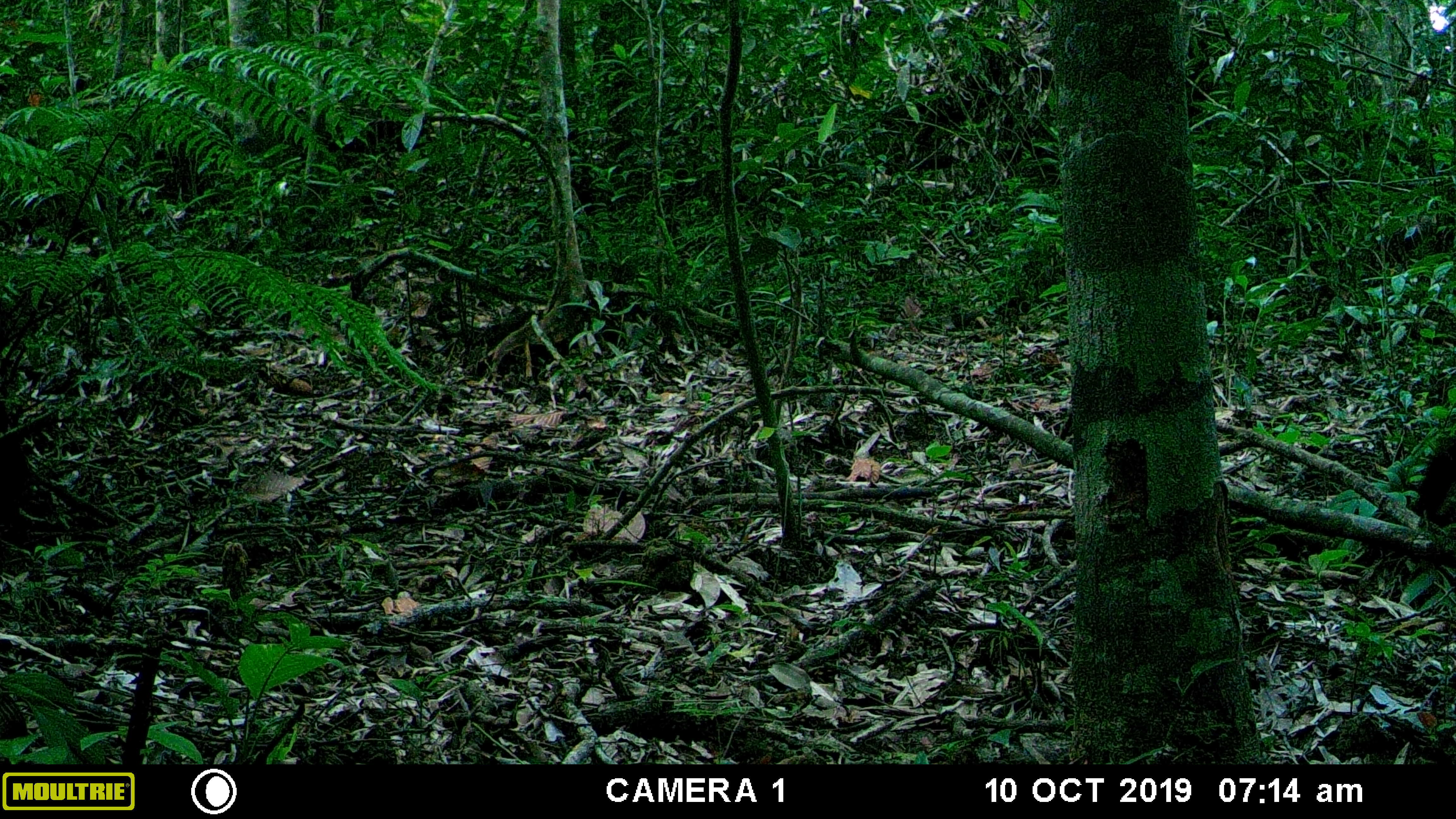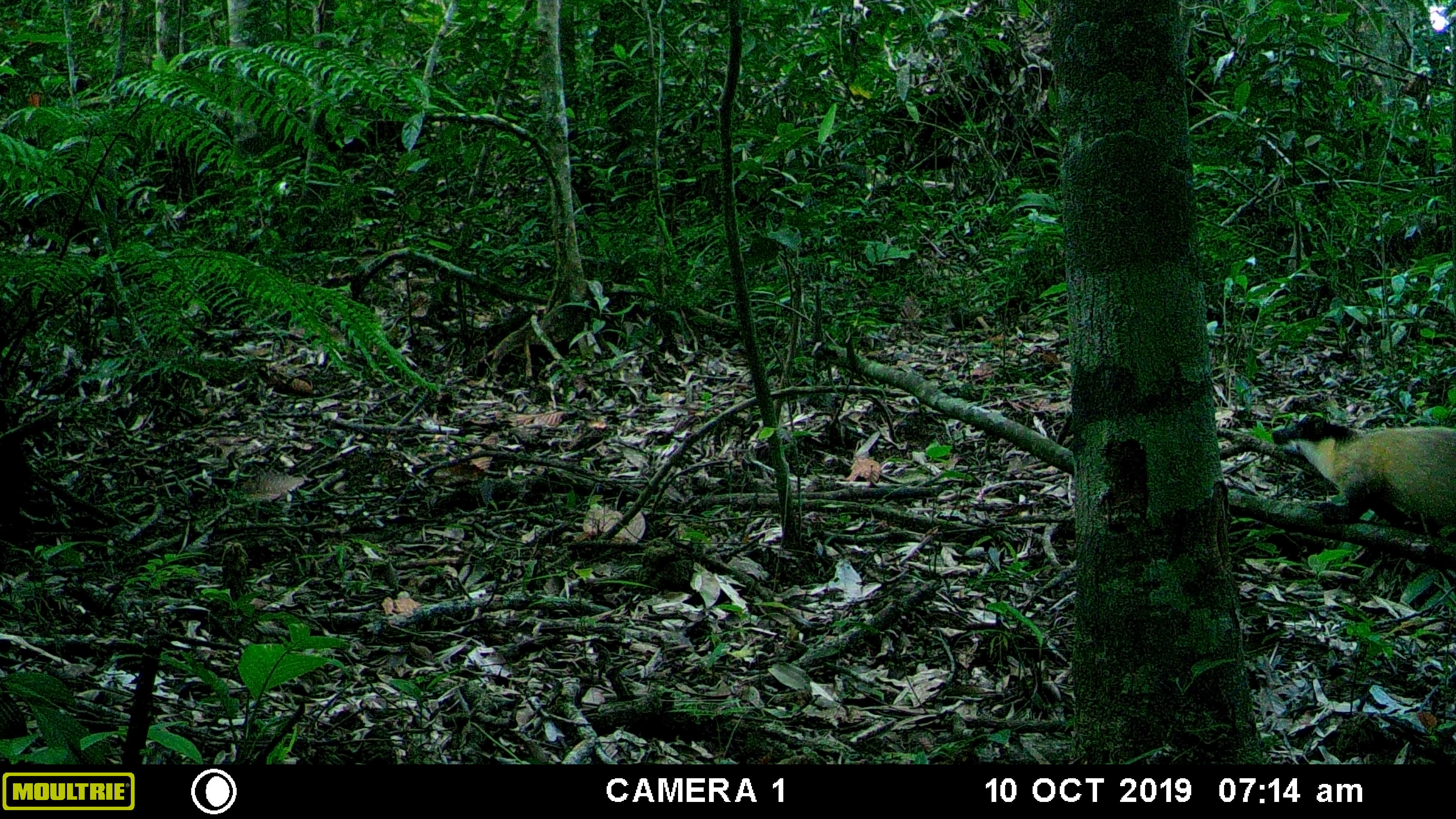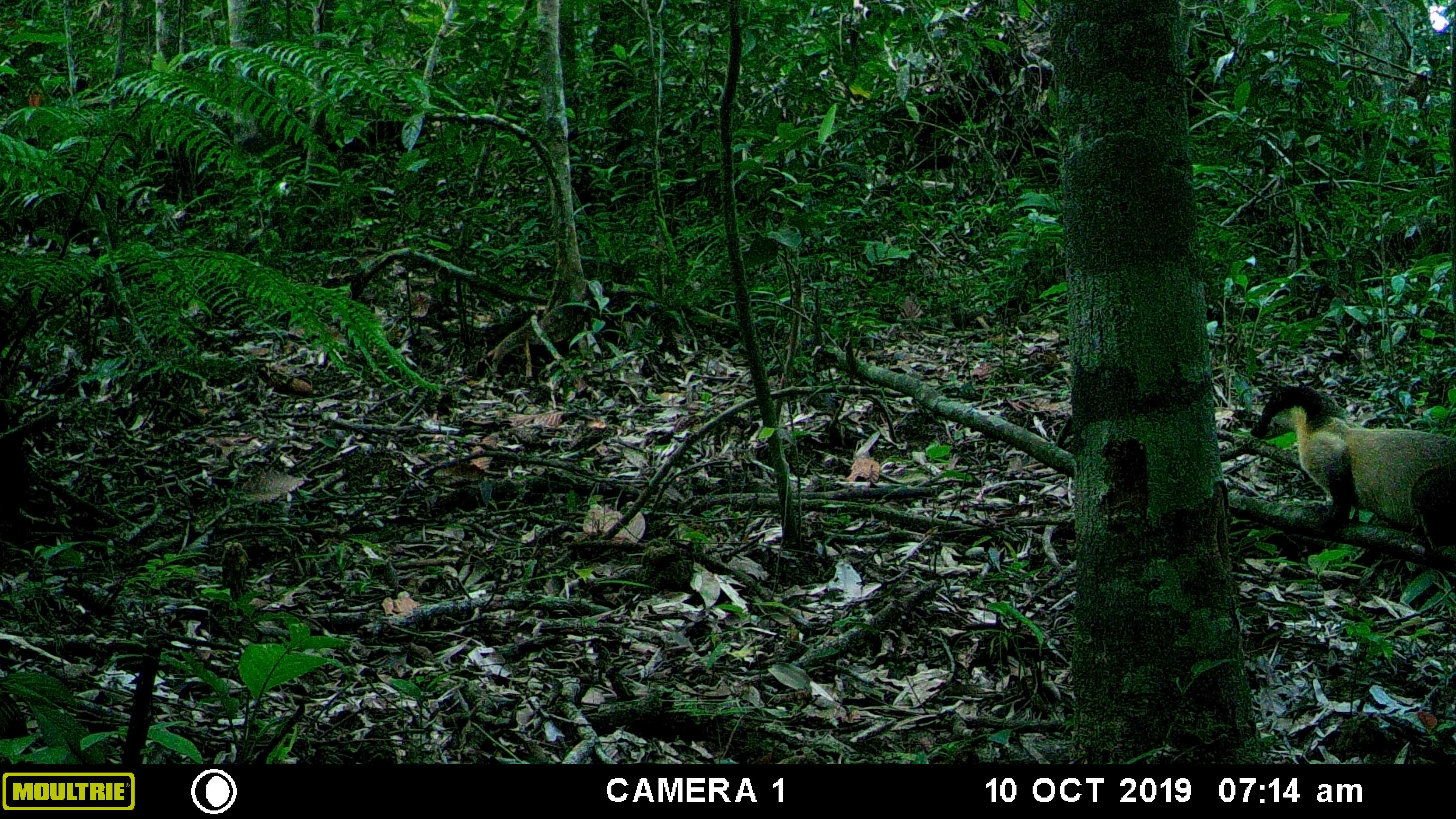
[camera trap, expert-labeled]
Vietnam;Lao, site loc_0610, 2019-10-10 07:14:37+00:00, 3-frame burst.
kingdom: Animalia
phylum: Chordata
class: Mammalia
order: Carnivora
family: Mustelidae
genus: Martes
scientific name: Martes flavigula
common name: yellow-throated marten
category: yellow throated marten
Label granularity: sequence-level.